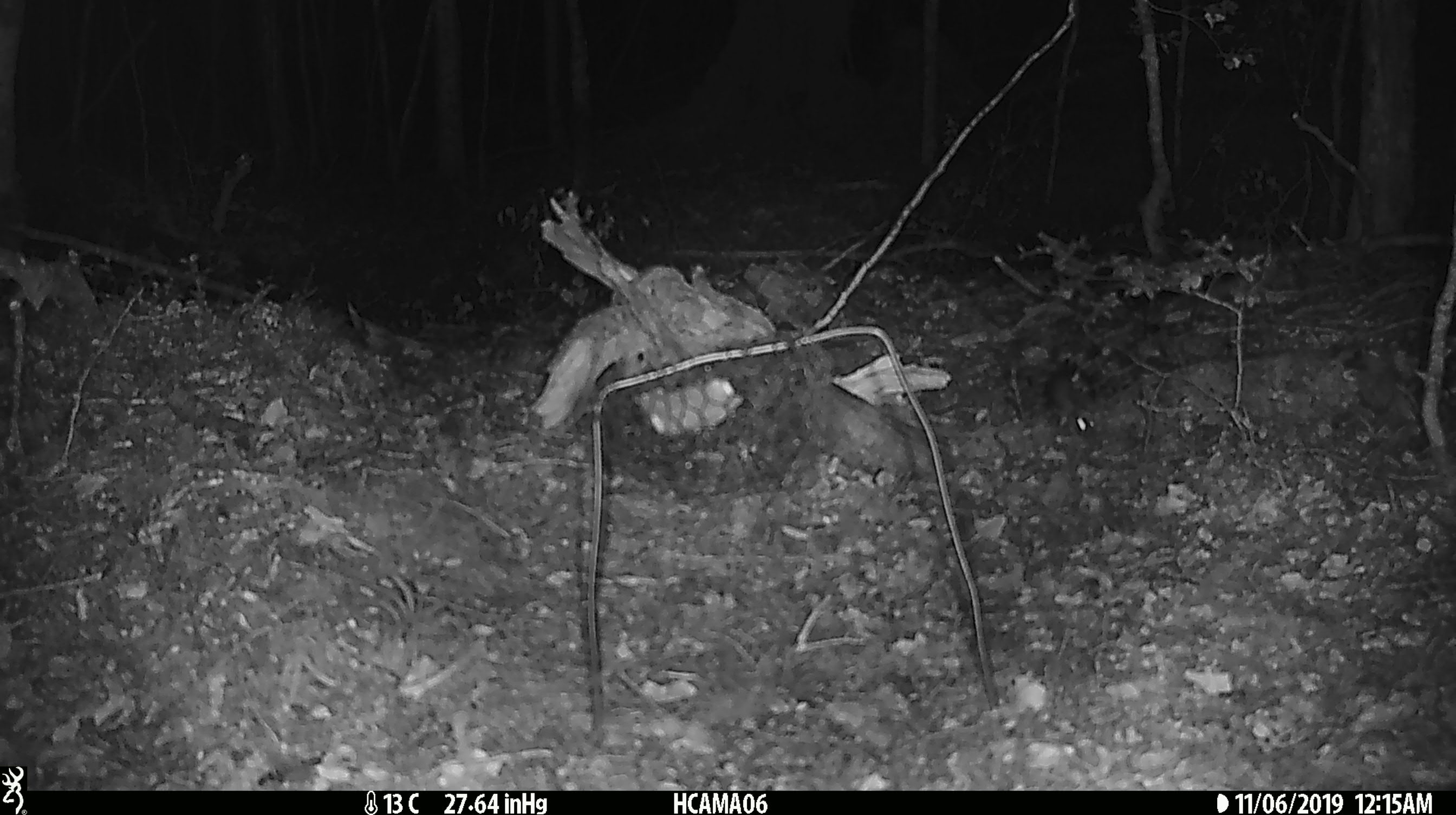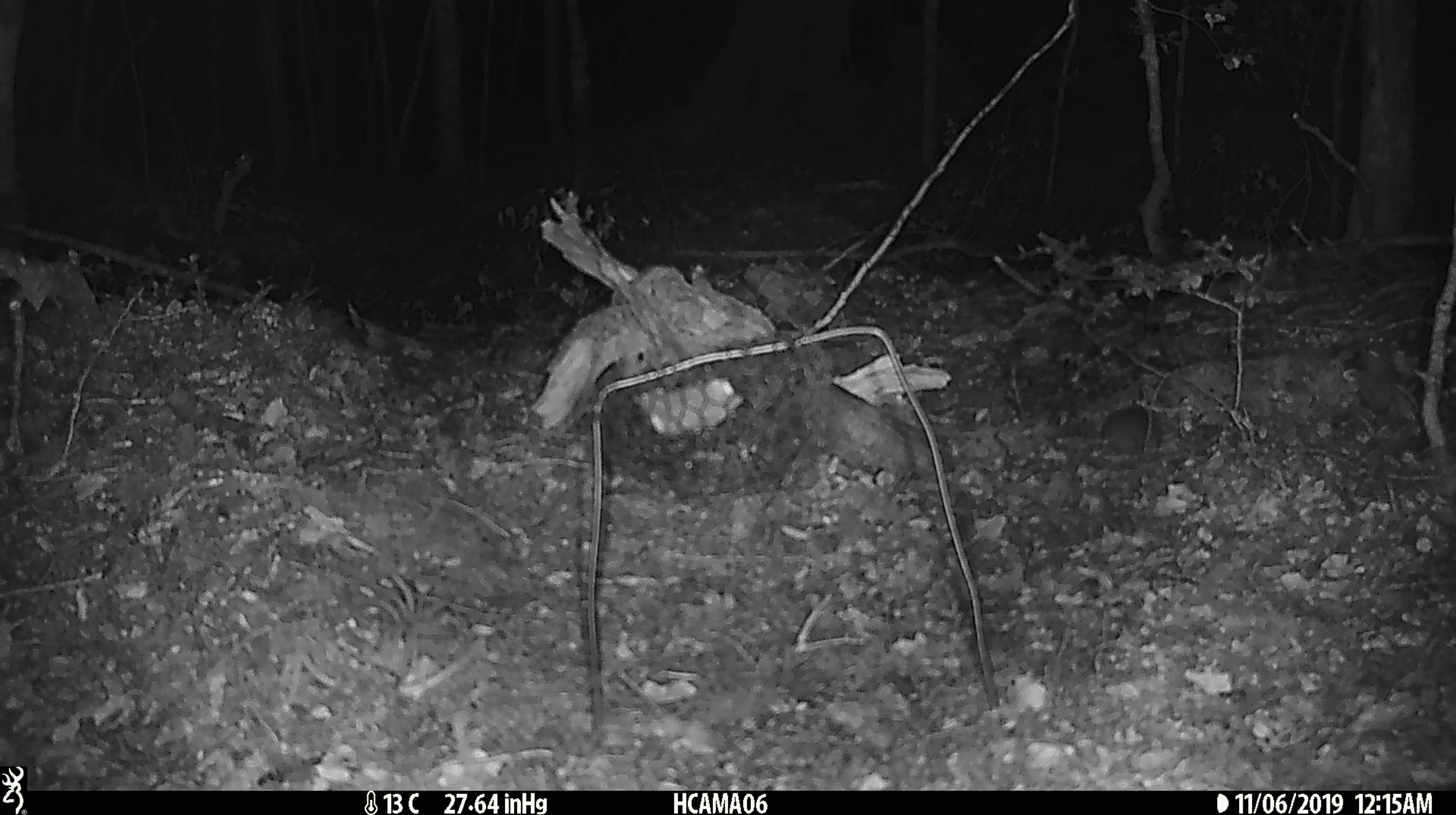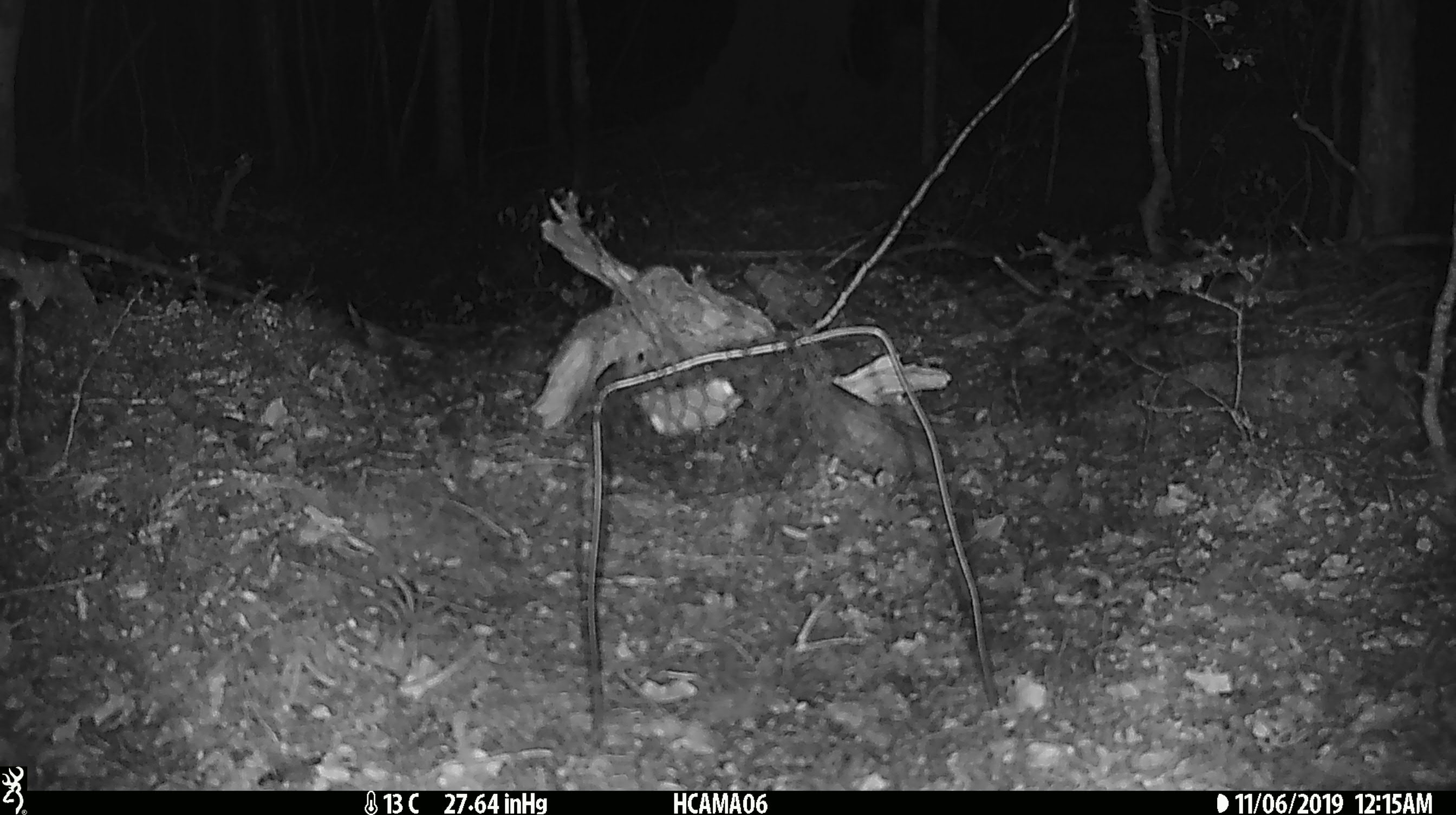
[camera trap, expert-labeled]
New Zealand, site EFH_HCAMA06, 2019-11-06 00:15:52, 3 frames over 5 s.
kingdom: Animalia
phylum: Chordata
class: Mammalia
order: Rodentia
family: Muridae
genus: Mus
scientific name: Mus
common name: mouse